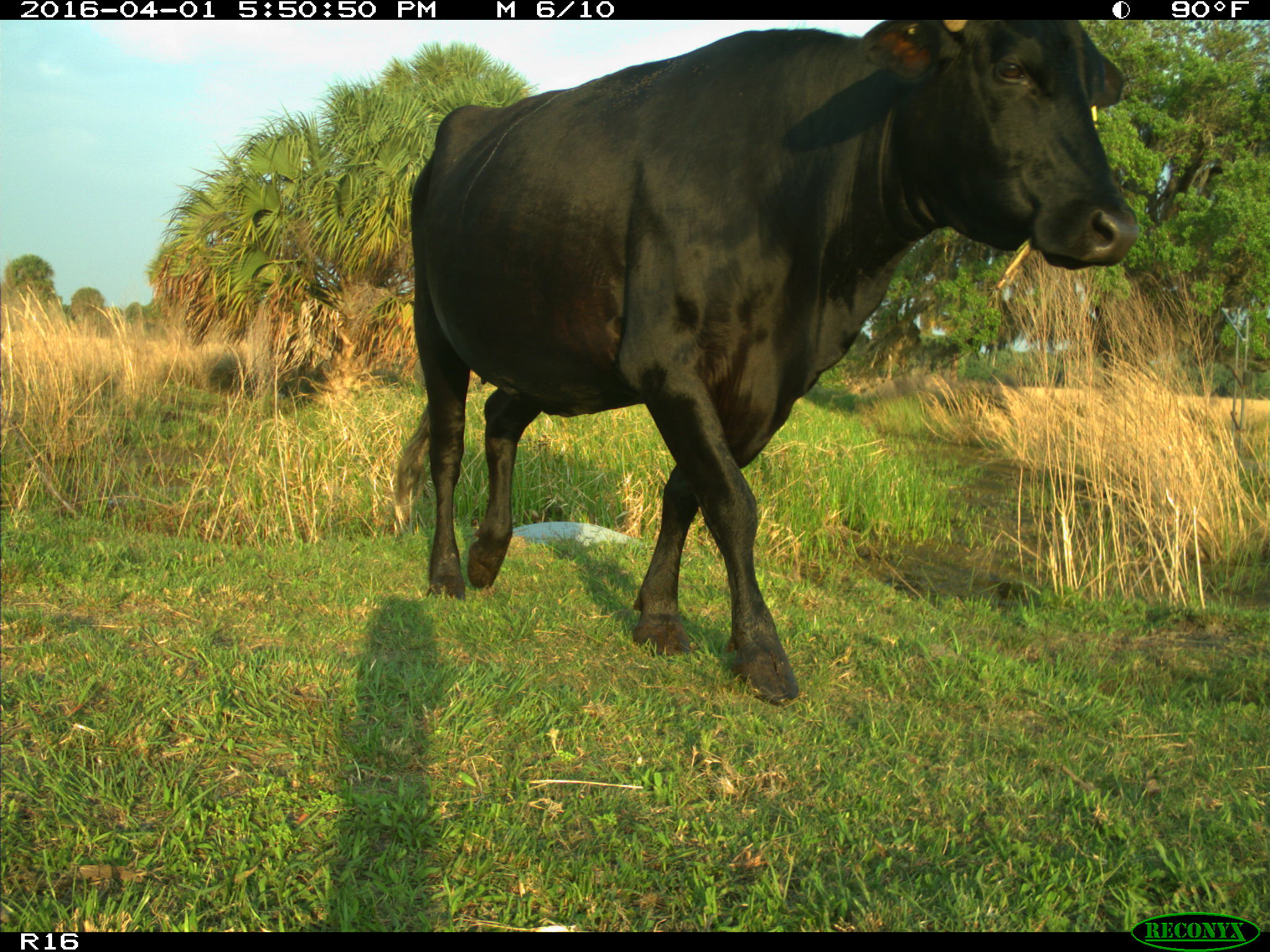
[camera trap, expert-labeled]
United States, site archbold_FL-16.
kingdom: Animalia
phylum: Chordata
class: Mammalia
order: Artiodactyla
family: Bovidae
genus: Bos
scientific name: Bos taurus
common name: domestic cow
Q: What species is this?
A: Bos taurus (domestic cow).